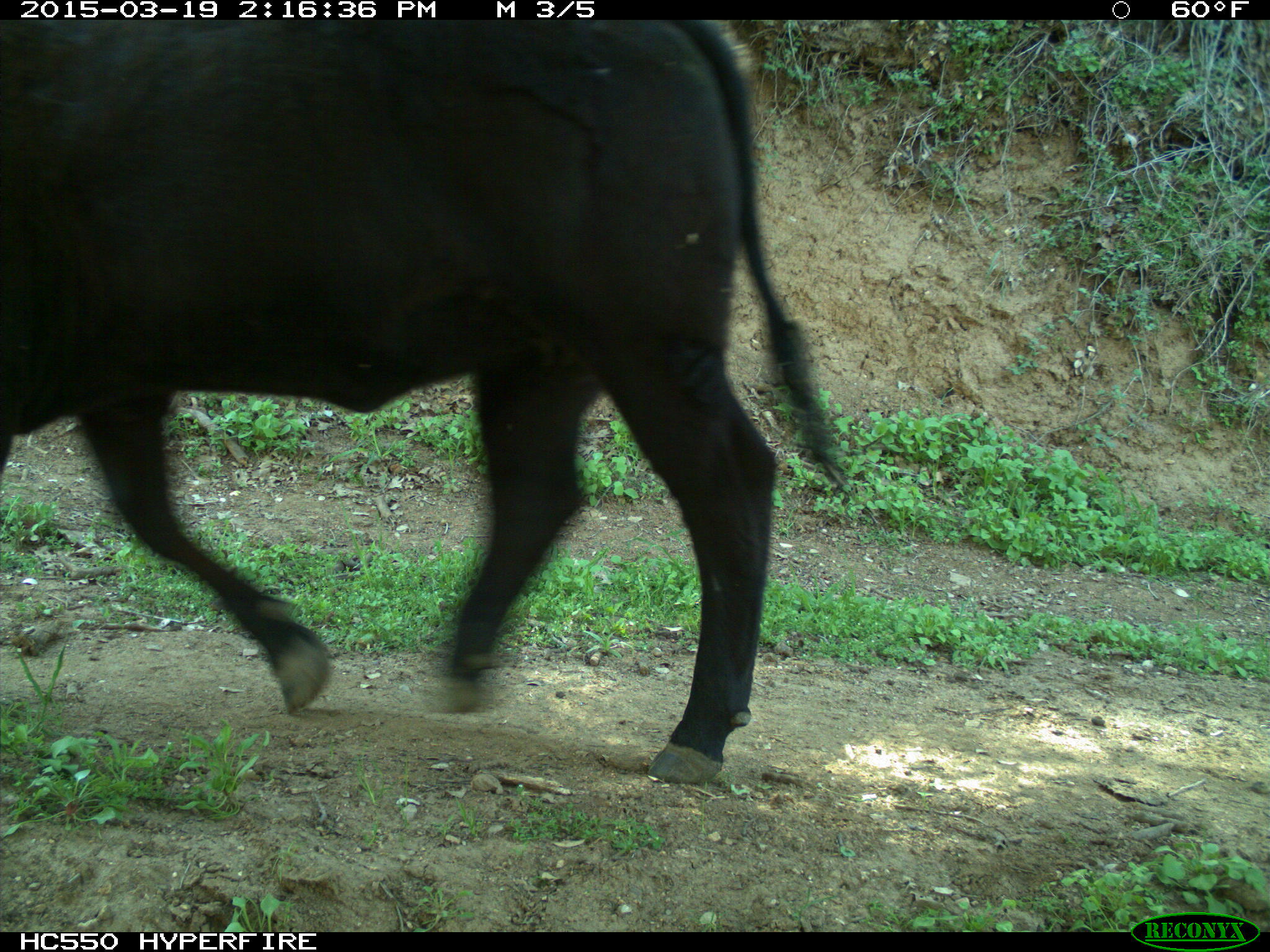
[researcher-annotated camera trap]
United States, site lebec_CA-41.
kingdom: Animalia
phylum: Chordata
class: Mammalia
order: Artiodactyla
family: Bovidae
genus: Bos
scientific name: Bos taurus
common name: domestic cow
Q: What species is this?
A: Bos taurus (domestic cow).